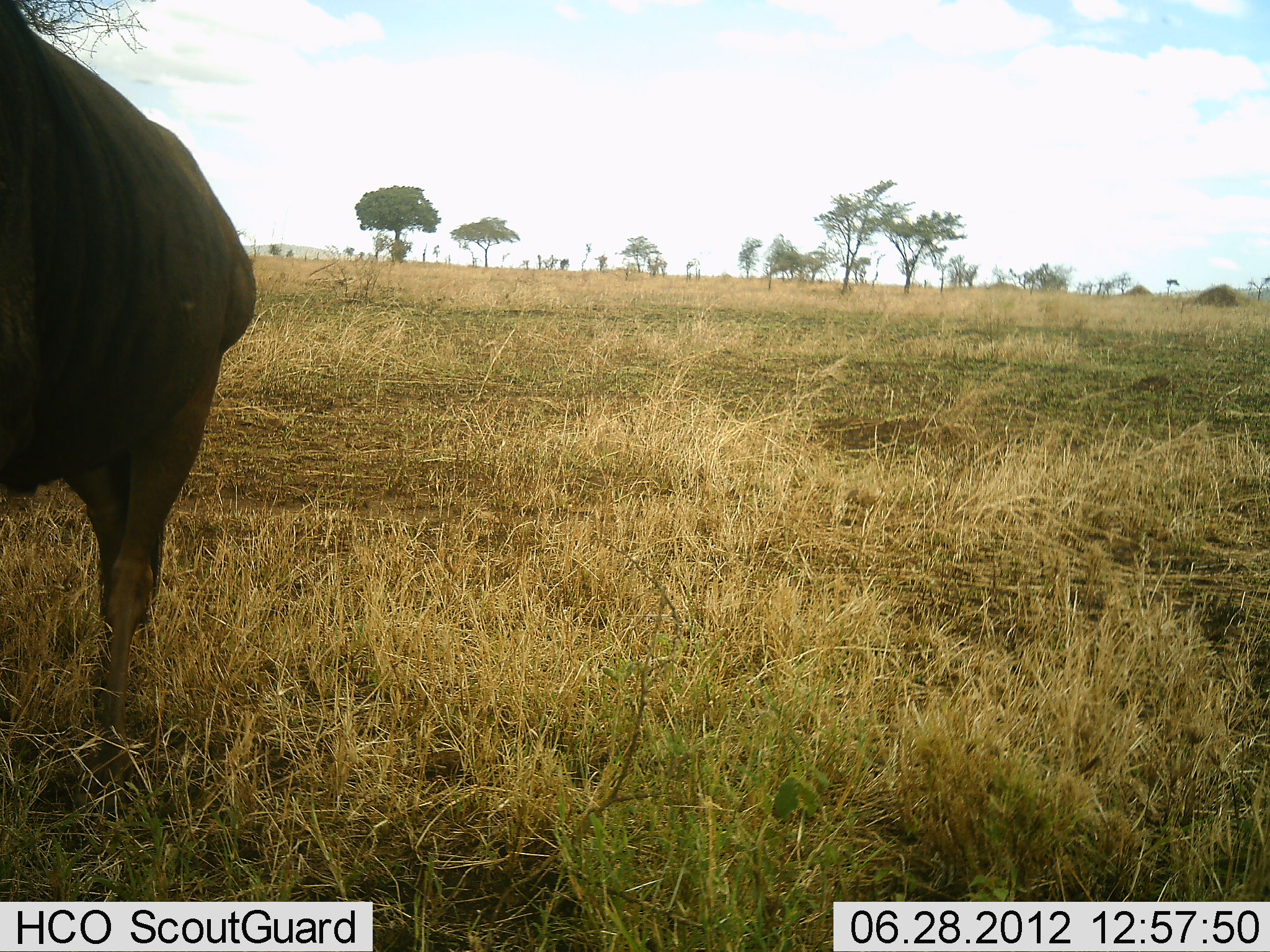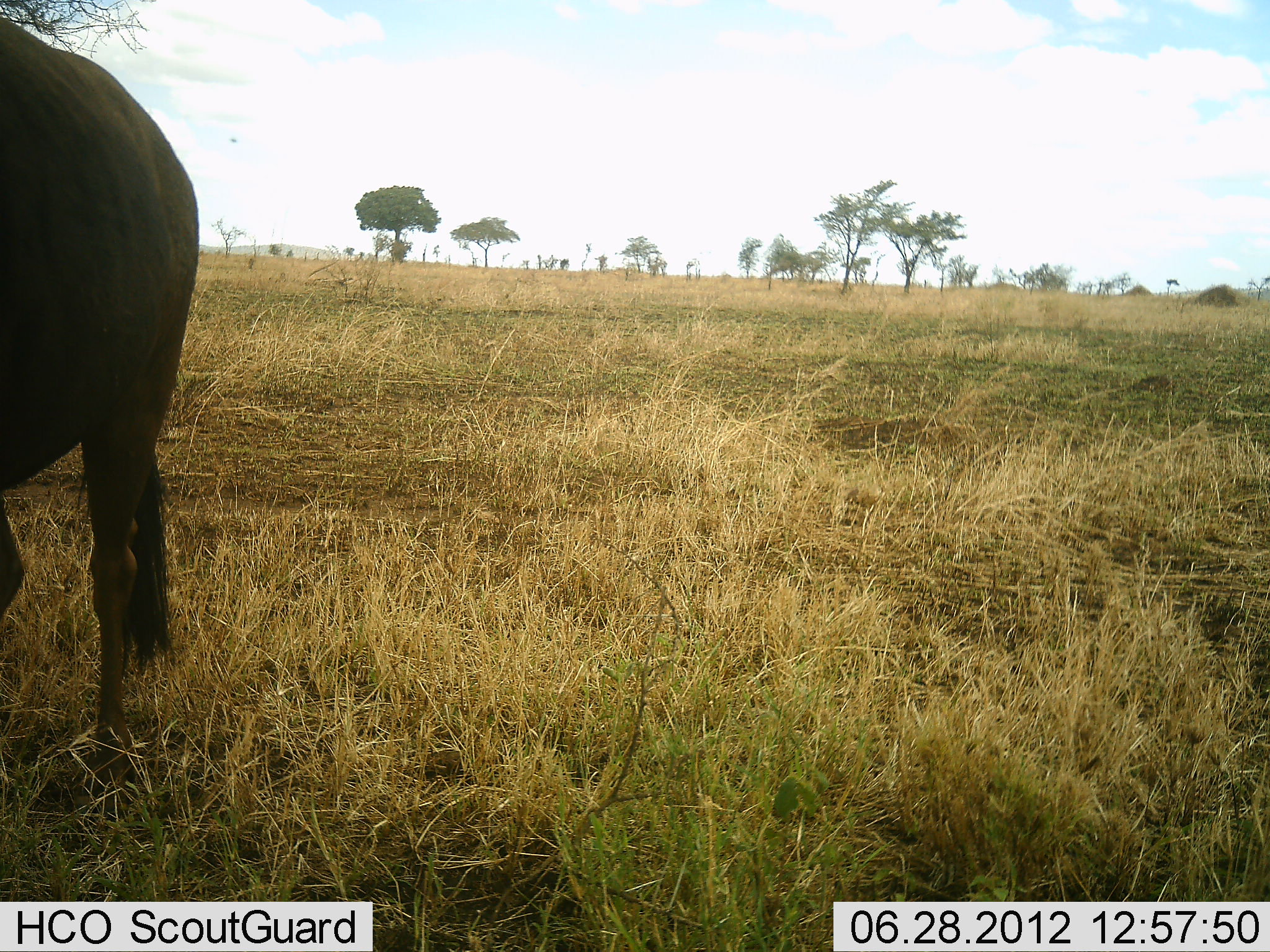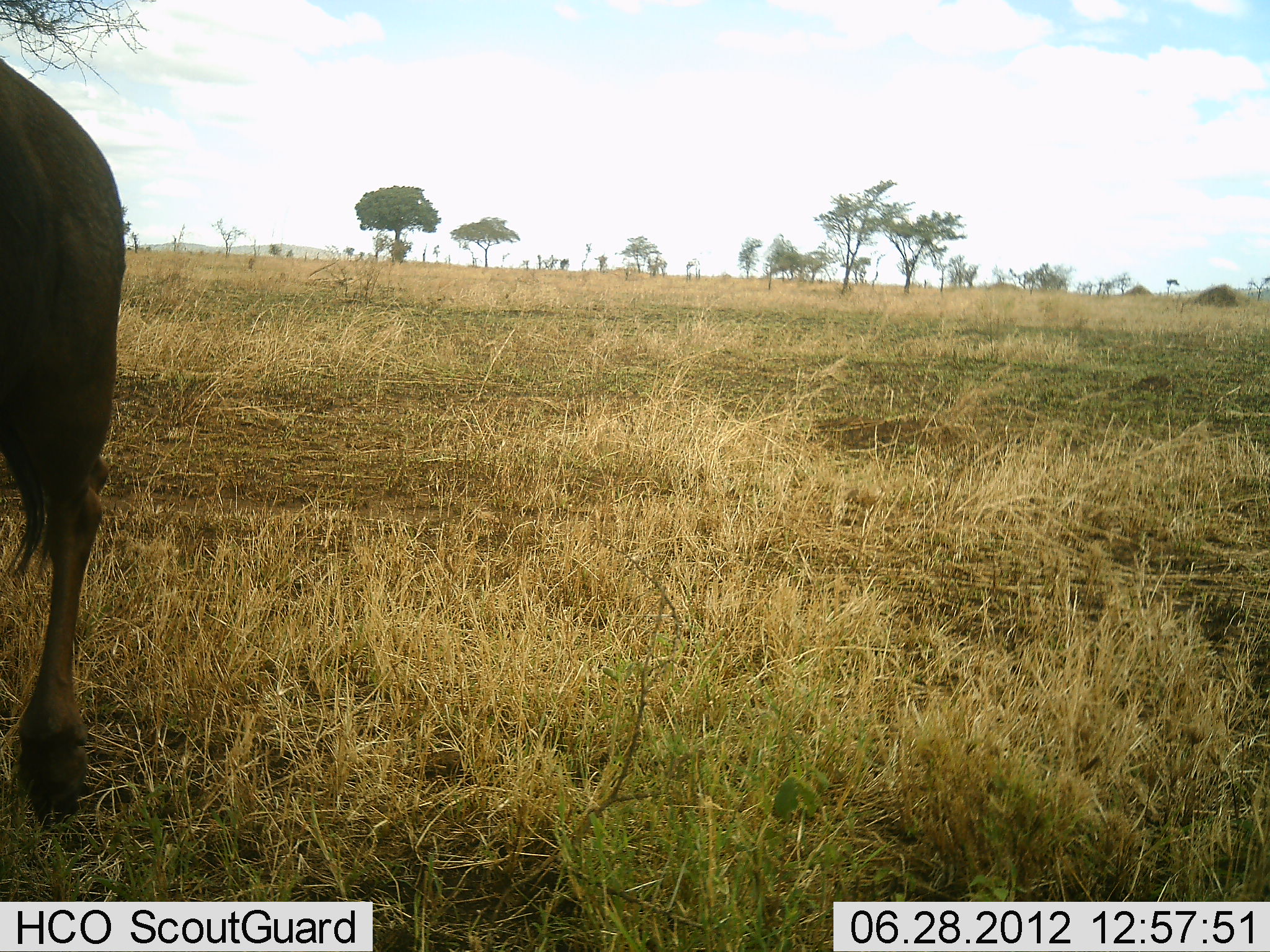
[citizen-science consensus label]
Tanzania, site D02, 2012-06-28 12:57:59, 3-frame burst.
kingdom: Animalia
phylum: Chordata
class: Mammalia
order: Artiodactyla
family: Bovidae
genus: Connochaetes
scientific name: Connochaetes taurinus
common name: blue wildebeest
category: wildebeest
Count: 1.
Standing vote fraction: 40%.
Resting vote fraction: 0%.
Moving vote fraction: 60%.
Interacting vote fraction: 0%.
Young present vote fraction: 0%.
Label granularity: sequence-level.